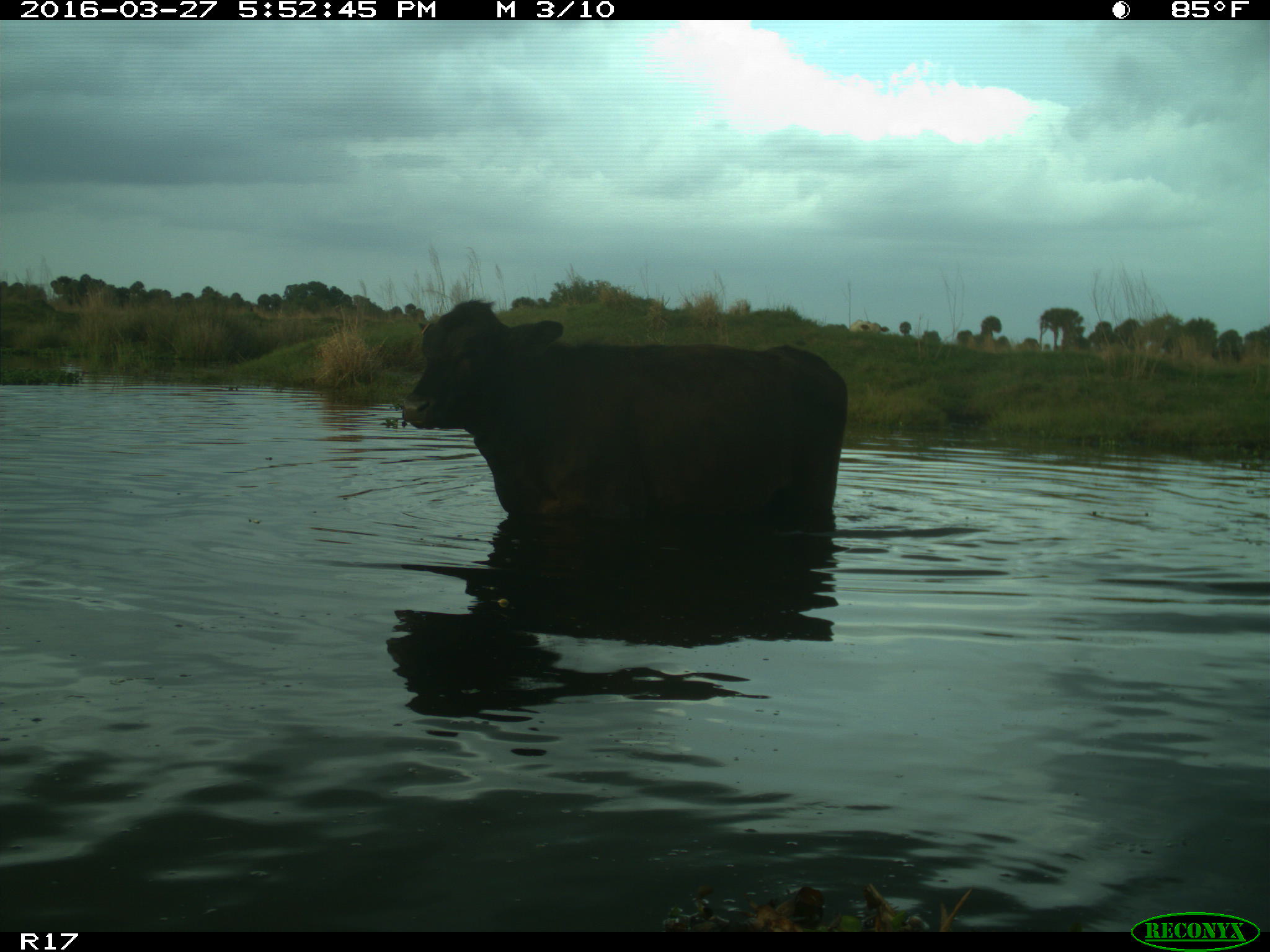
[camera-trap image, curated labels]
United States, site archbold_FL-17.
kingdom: Animalia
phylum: Chordata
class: Mammalia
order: Artiodactyla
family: Bovidae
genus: Bos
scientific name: Bos taurus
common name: domestic cow